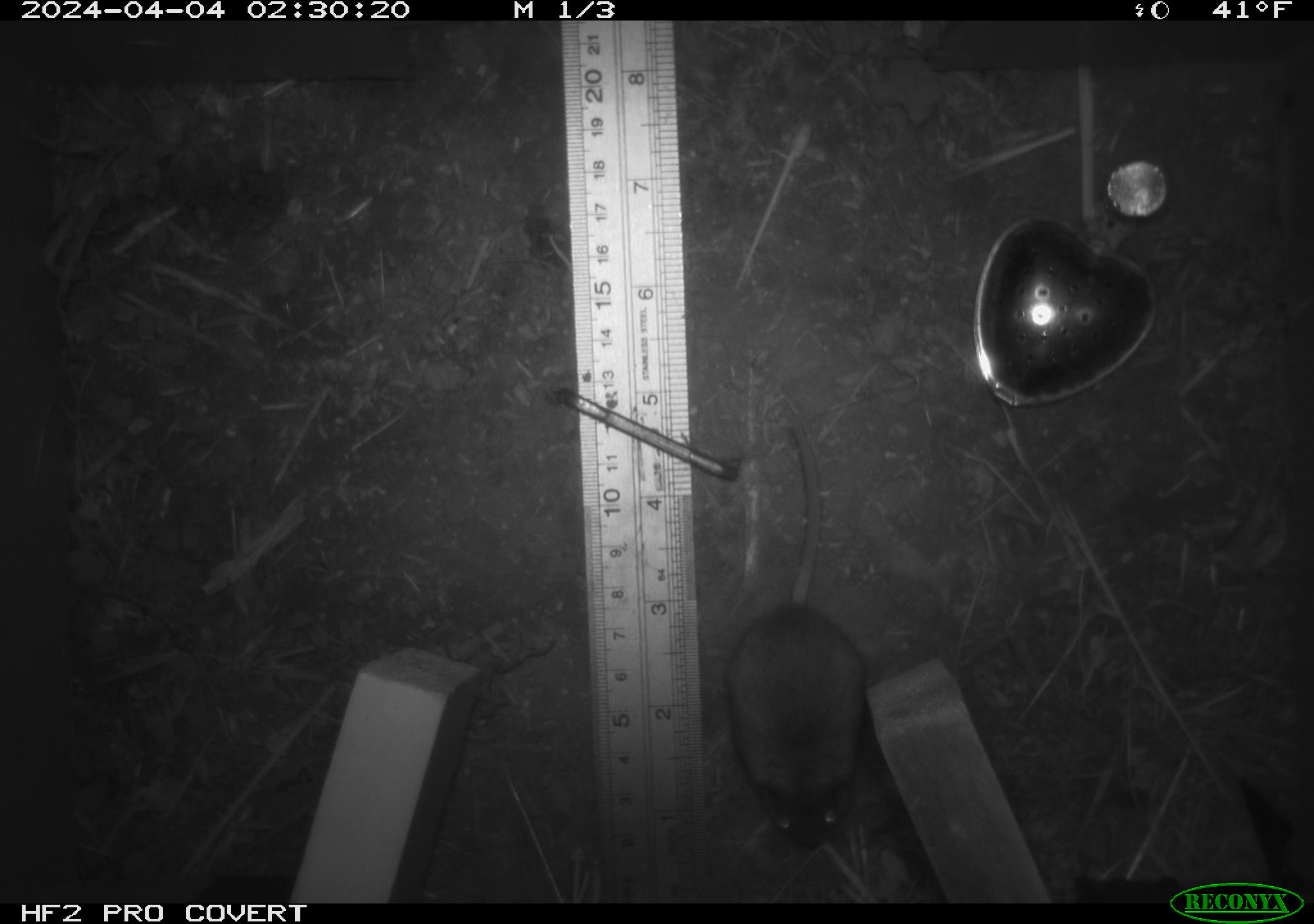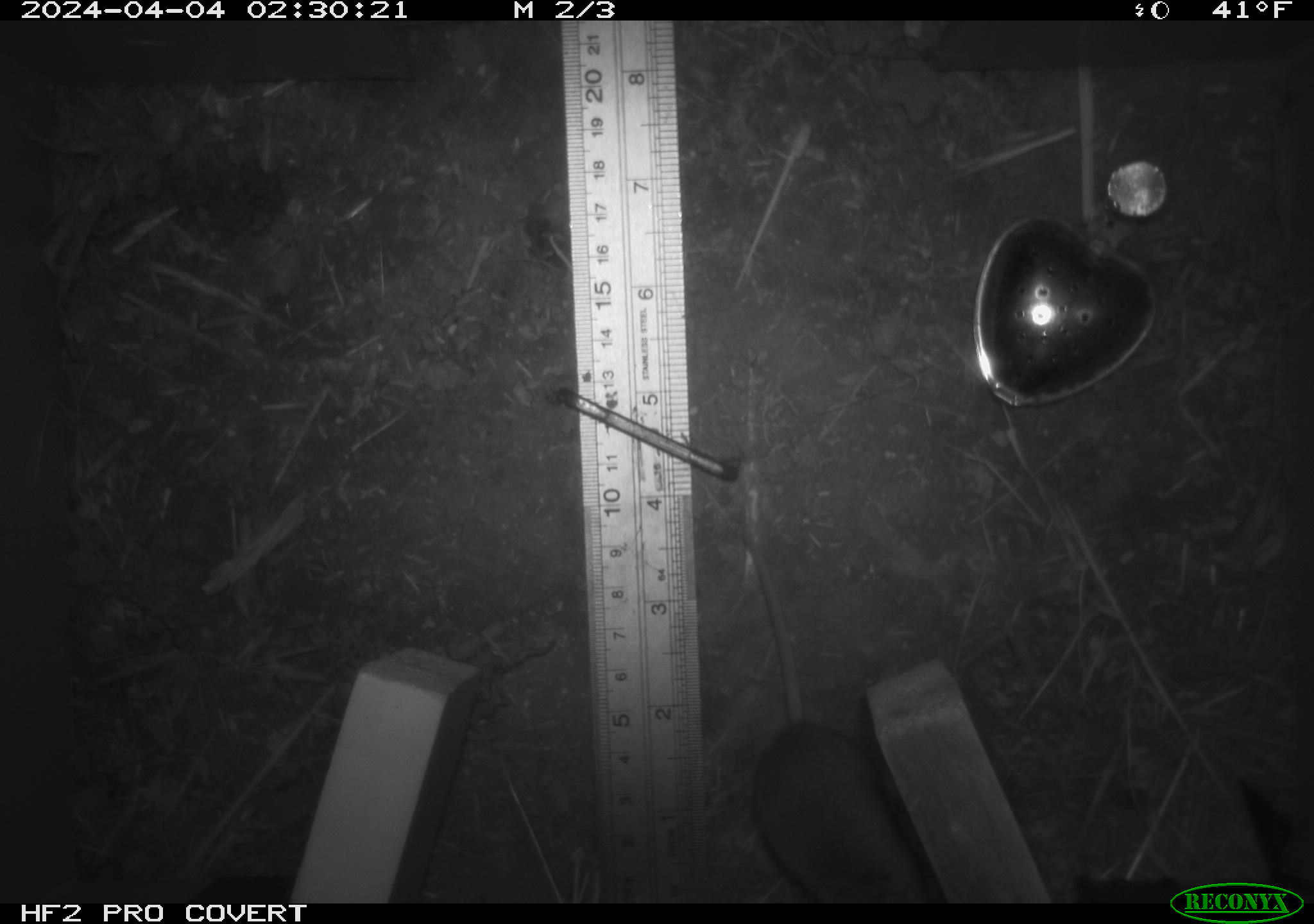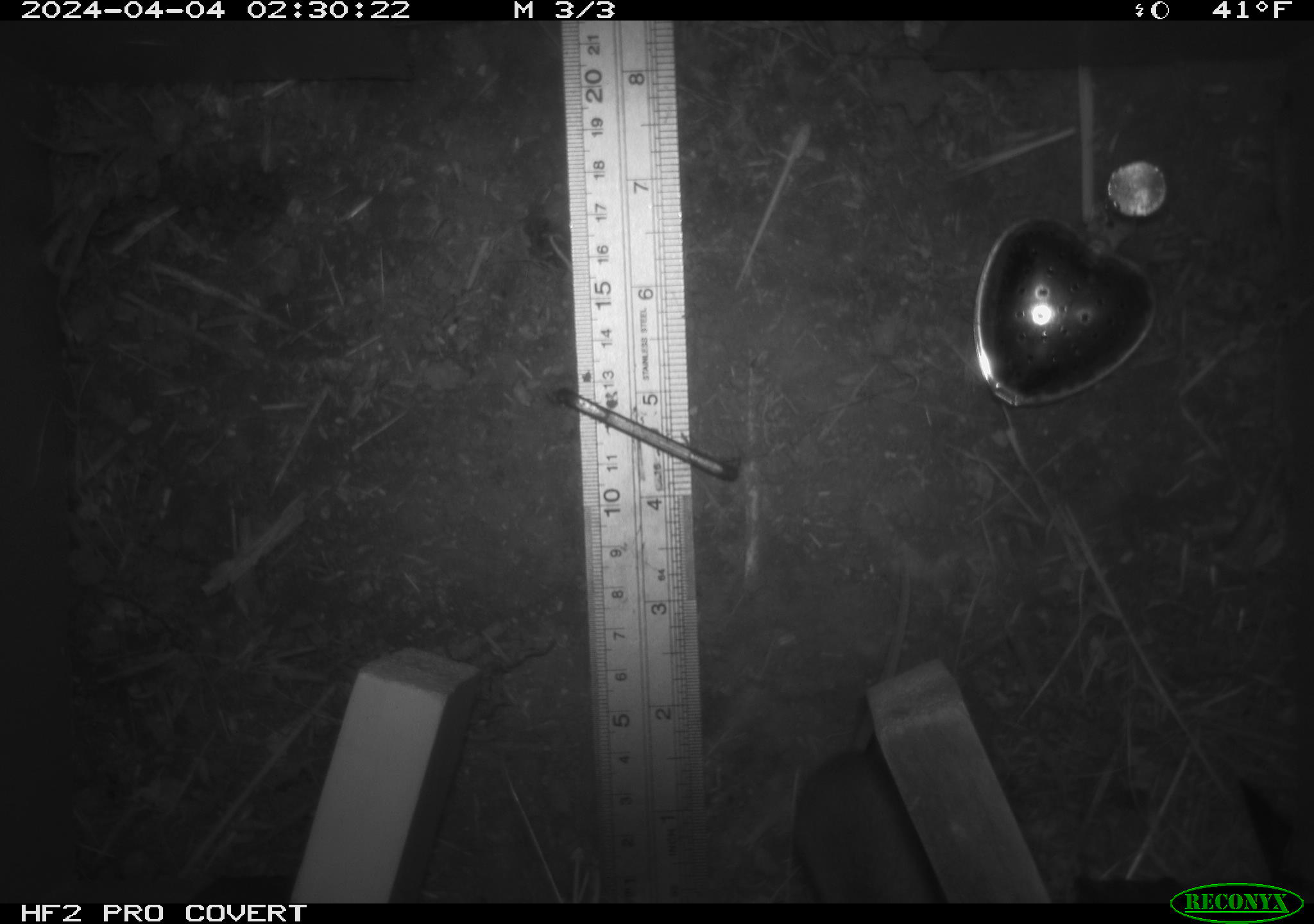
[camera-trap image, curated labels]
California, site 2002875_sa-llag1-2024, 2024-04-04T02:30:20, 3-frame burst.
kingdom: Animalia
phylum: Chordata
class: Mammalia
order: Rodentia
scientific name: Rodentia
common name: mouse species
Mouse species (Rodentia).